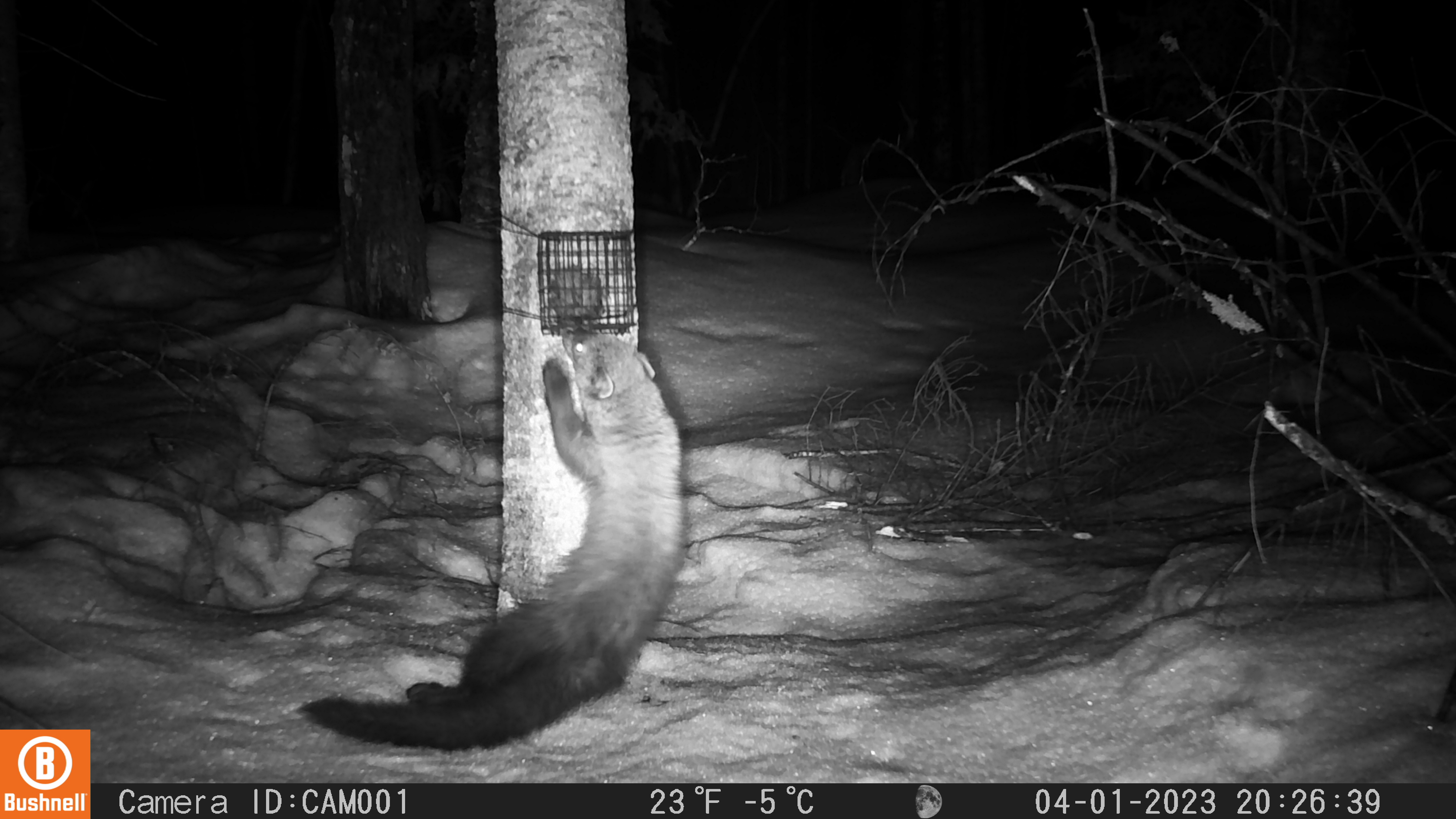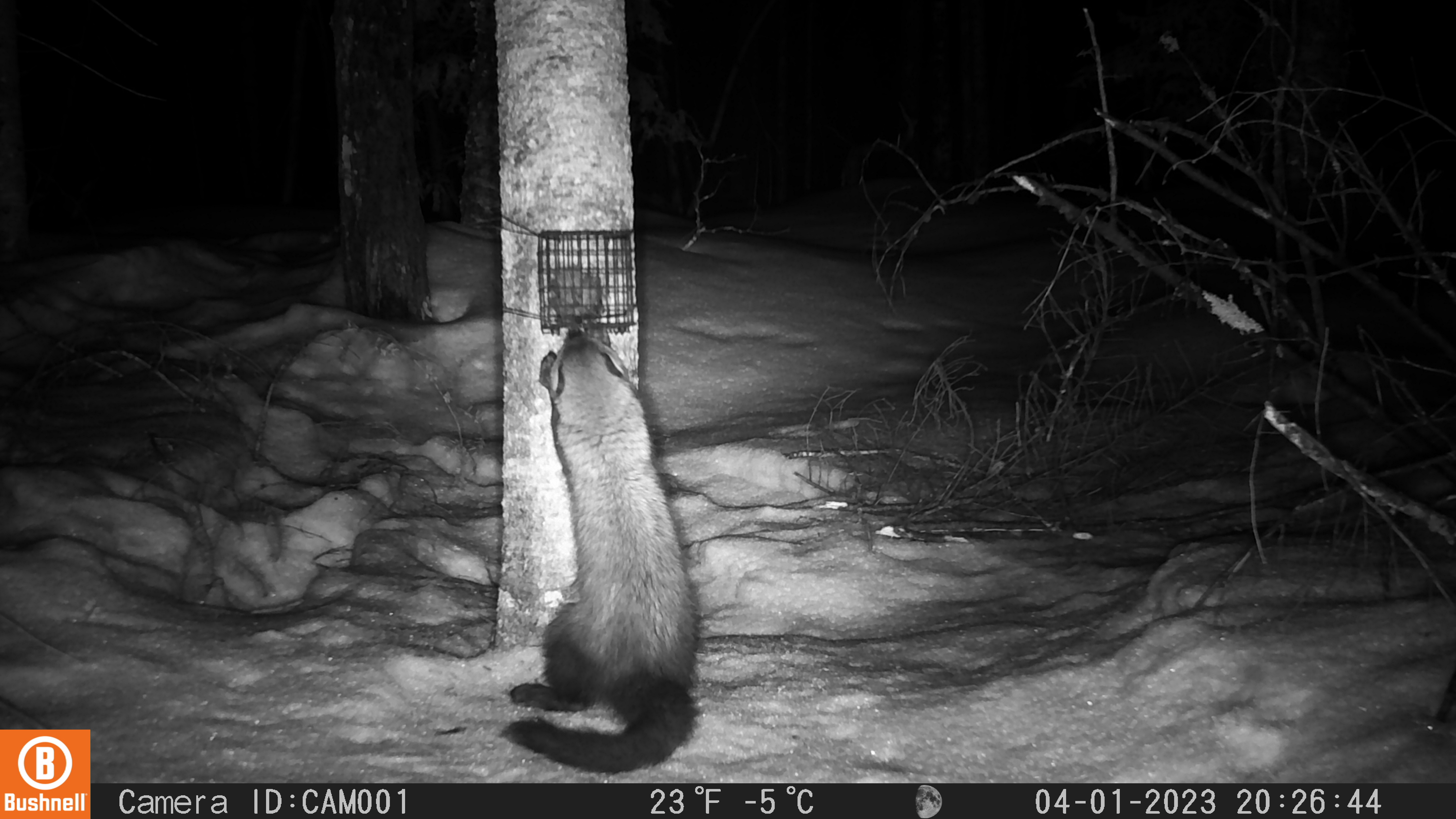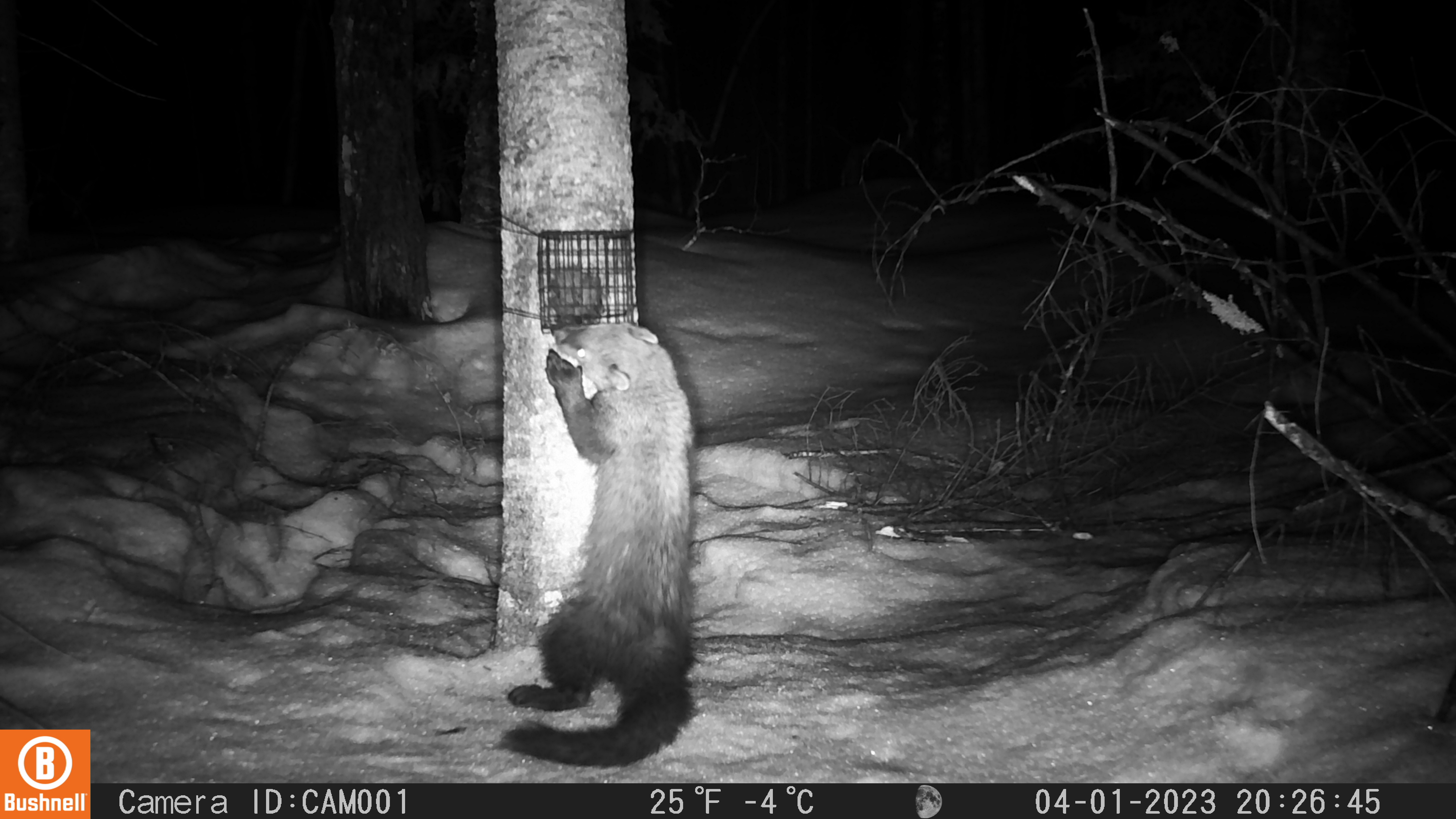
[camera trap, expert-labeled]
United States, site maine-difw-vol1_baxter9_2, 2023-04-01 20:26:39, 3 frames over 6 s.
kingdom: Animalia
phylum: Chordata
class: Mammalia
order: Carnivora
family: Mustelidae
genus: Pekania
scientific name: Pekania pennanti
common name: fisher